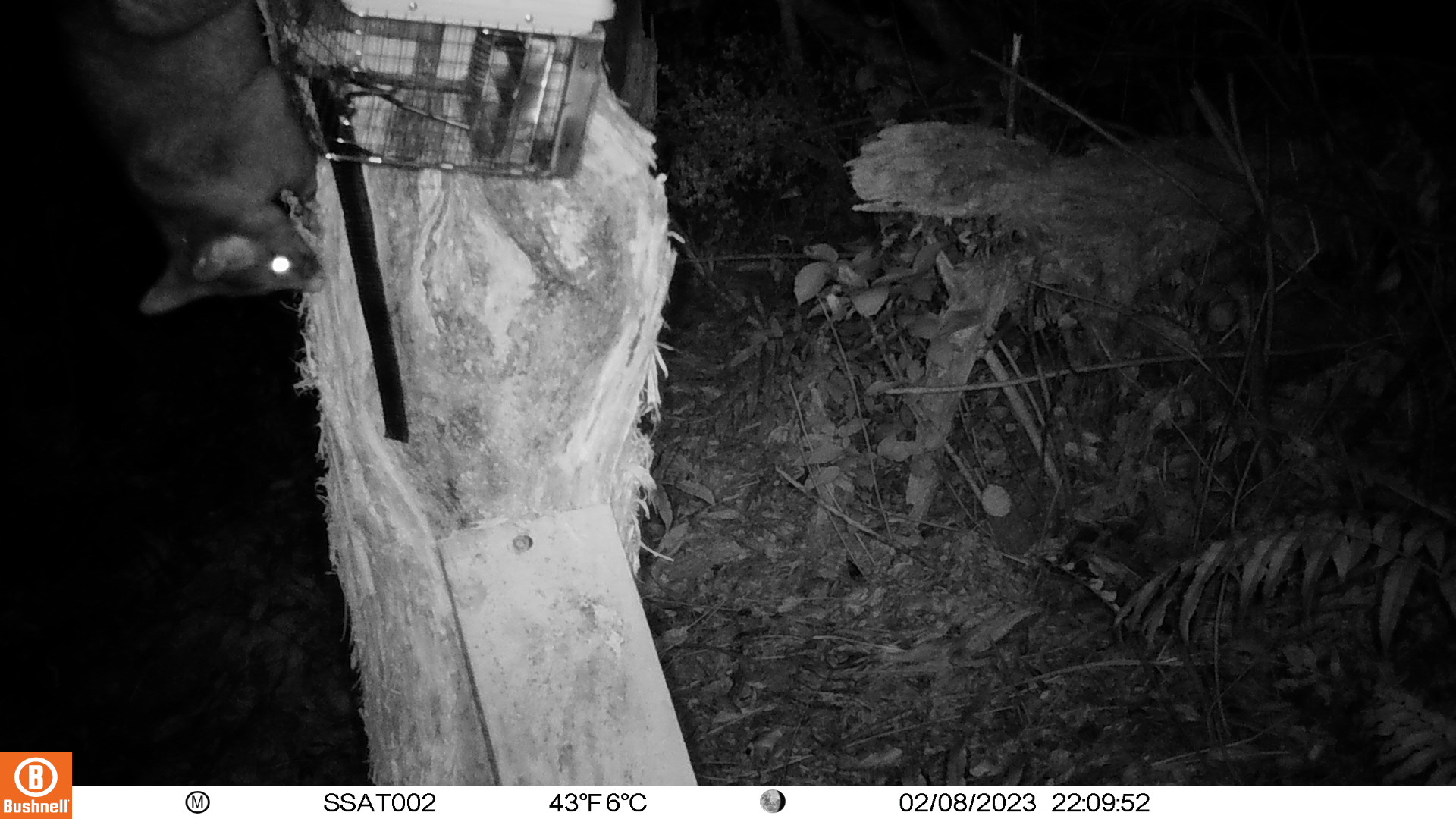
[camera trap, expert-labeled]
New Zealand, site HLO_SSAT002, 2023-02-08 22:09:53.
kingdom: Animalia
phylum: Chordata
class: Mammalia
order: Diprotodontia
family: Phalangeridae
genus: Trichosurus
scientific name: Trichosurus vulpecula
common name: common brushtail possum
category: possum